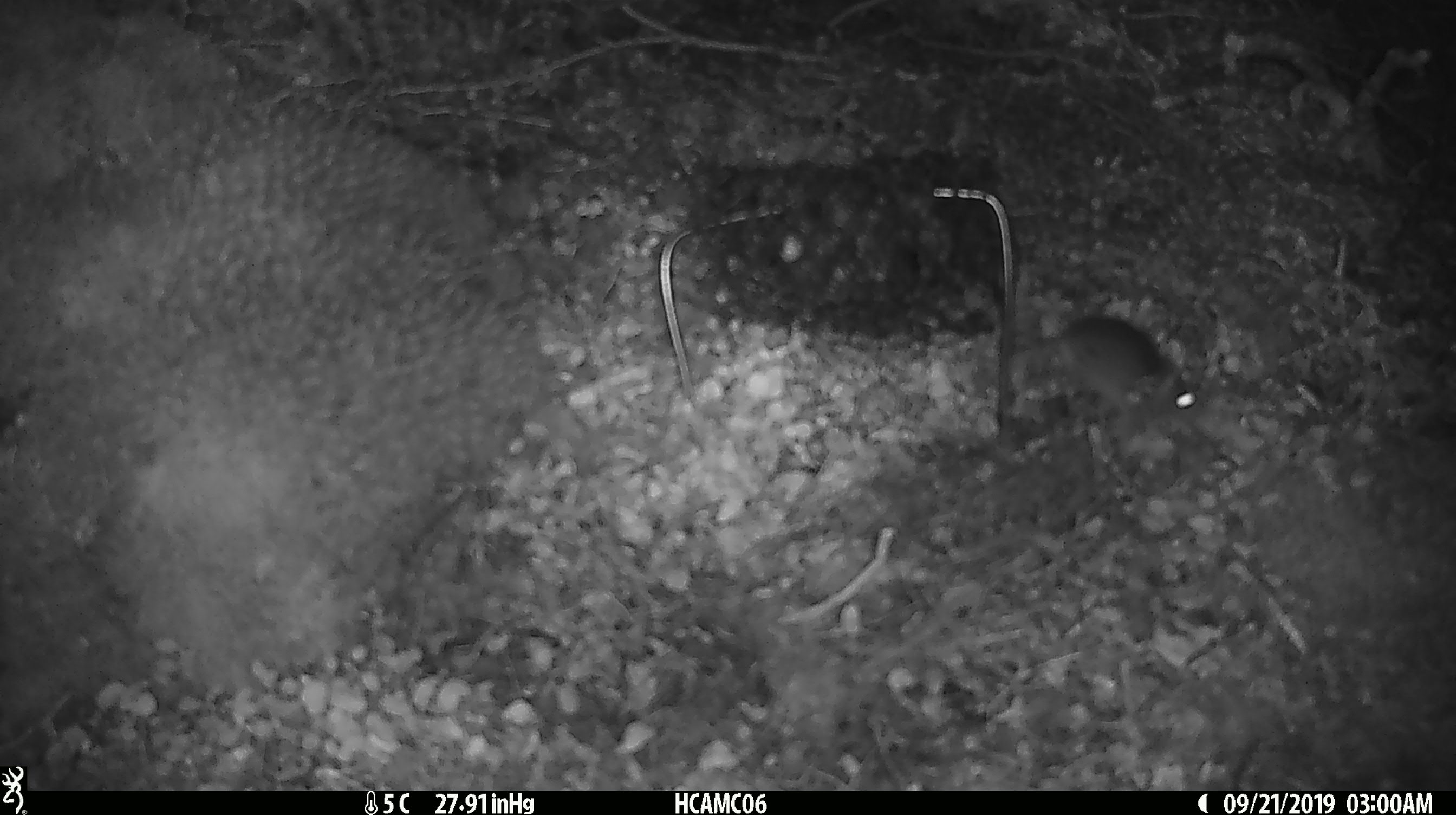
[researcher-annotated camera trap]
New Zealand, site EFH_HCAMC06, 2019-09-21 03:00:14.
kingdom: Animalia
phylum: Chordata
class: Mammalia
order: Rodentia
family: Muridae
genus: Mus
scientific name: Mus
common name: mouse